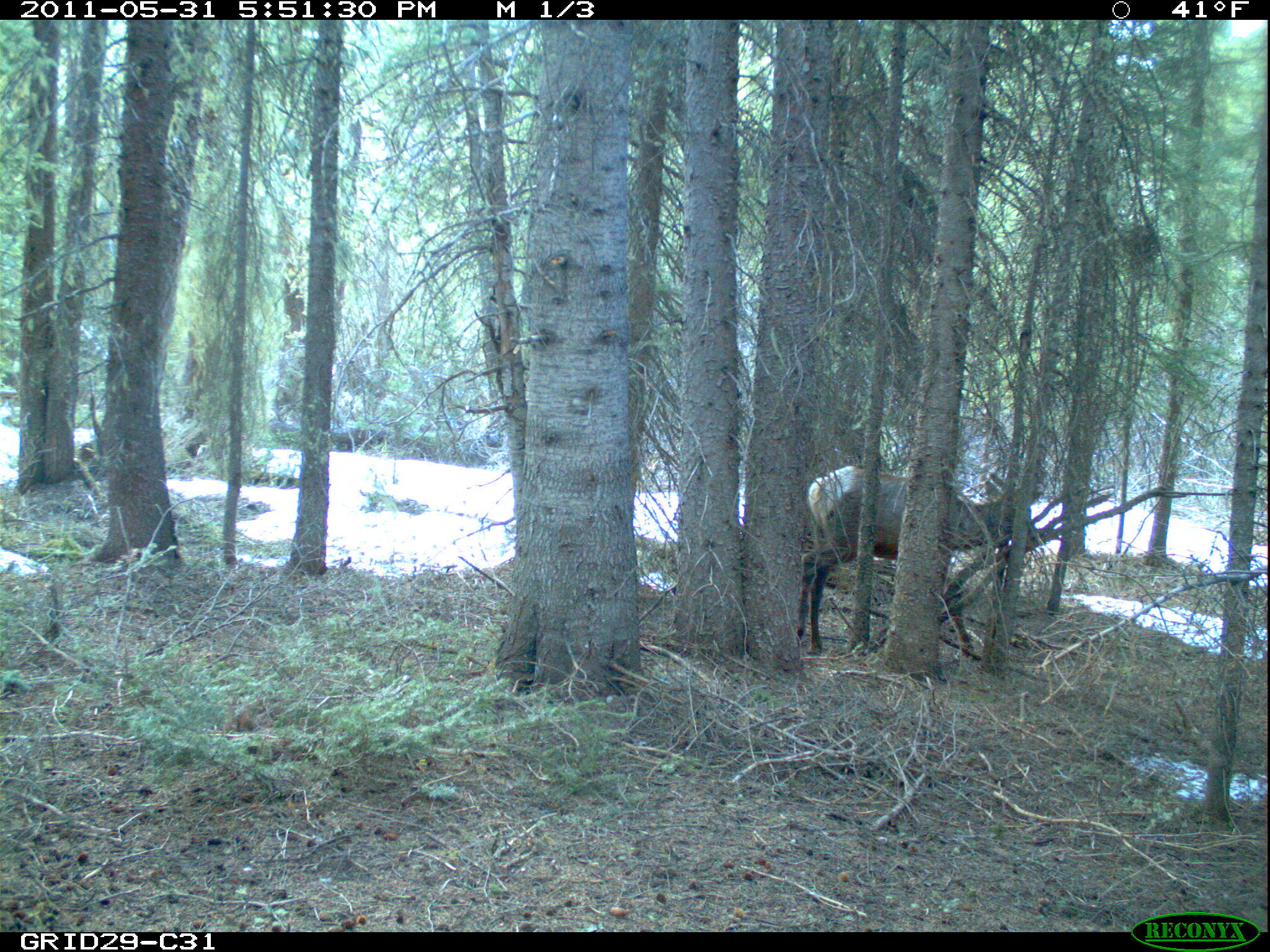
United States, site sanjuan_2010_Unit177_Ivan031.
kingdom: Animalia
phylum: Chordata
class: Mammalia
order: Artiodactyla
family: Cervidae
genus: Cervus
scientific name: Cervus elaphus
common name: red deer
Cervus elaphus (red deer).